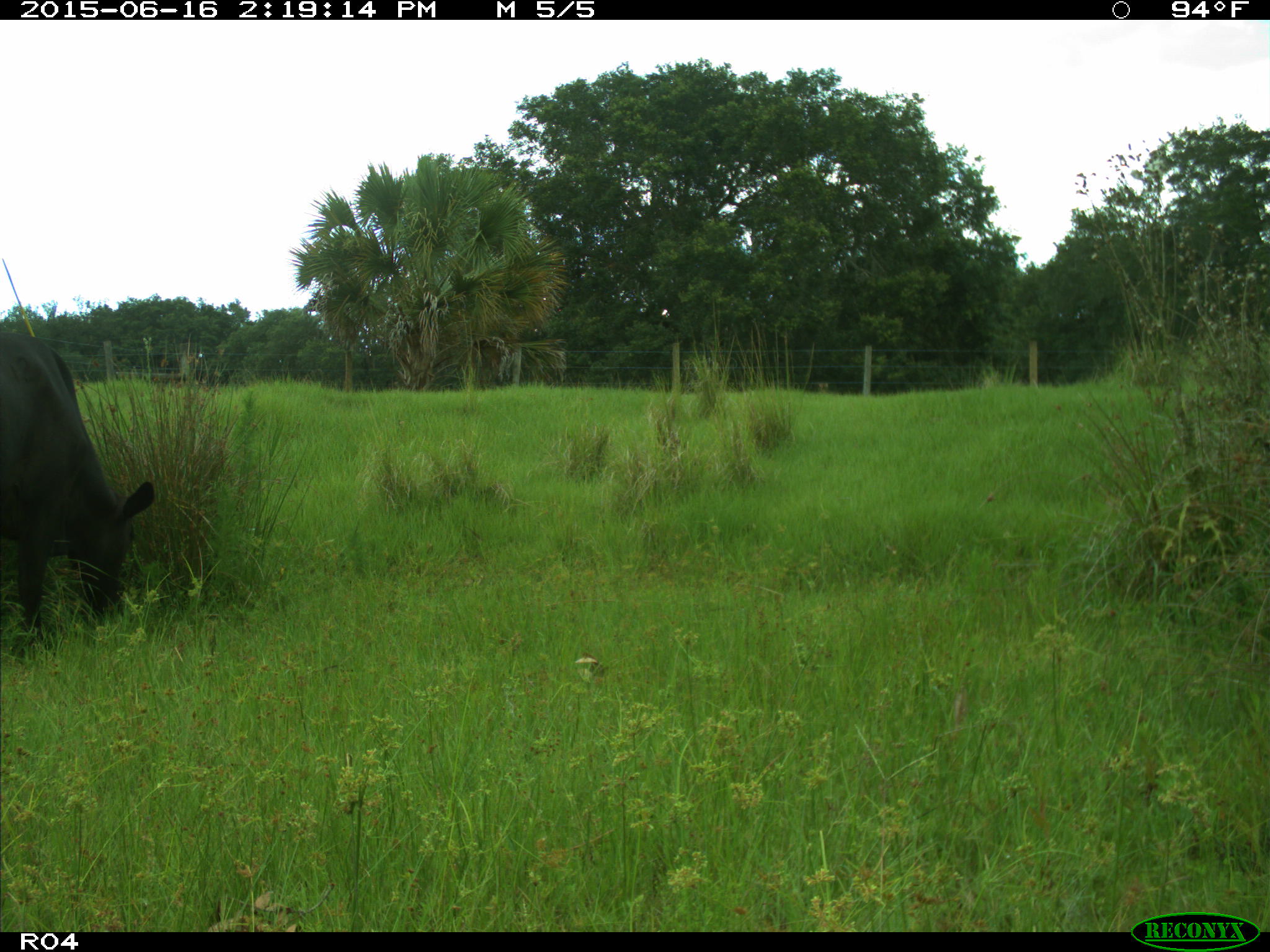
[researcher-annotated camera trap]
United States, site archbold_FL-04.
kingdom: Animalia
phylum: Chordata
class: Mammalia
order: Artiodactyla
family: Bovidae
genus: Bos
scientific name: Bos taurus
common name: domestic cow